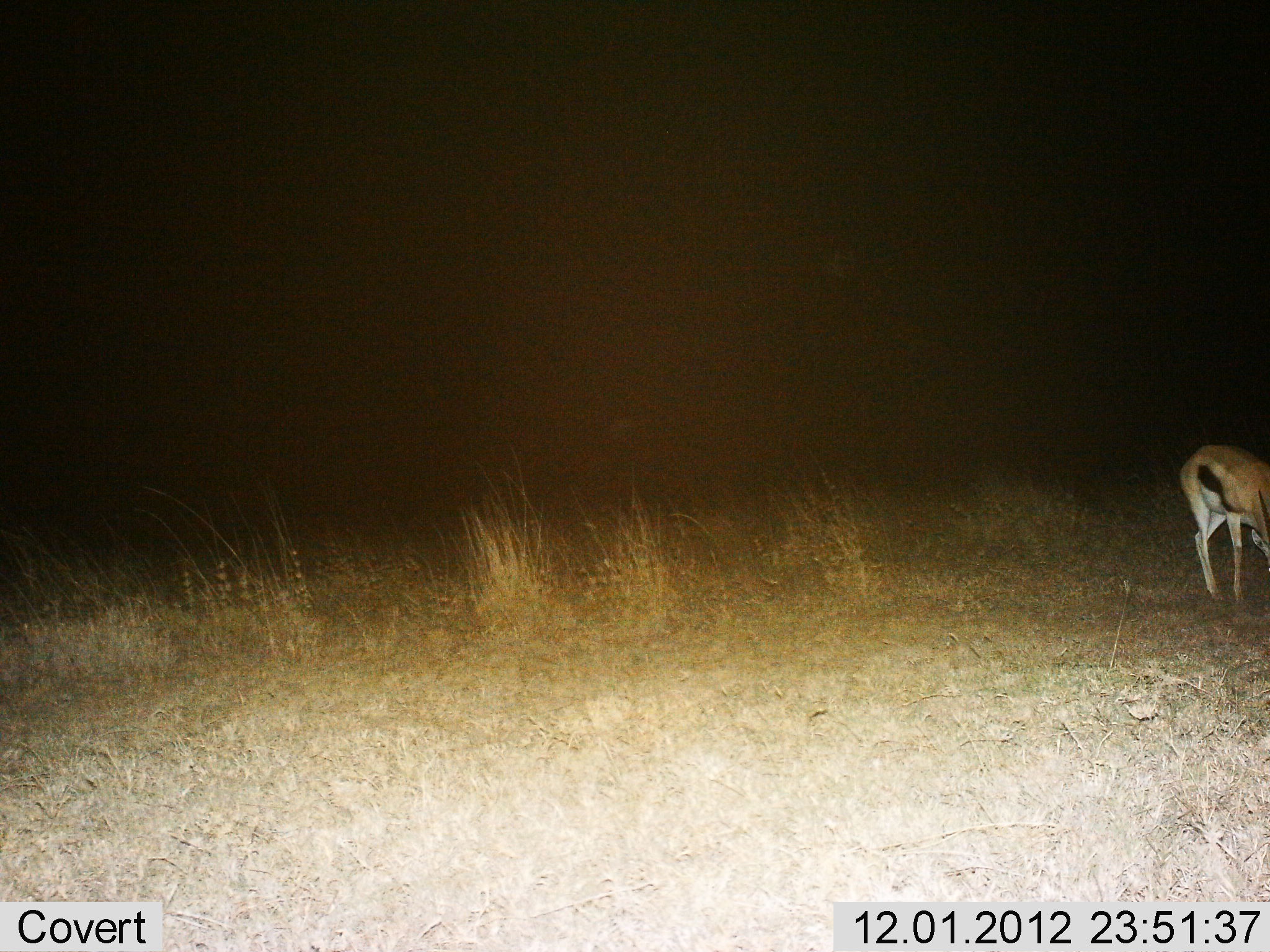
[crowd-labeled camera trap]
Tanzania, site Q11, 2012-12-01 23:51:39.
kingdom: Animalia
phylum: Chordata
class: Mammalia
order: Artiodactyla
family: Bovidae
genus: Eudorcas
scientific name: Eudorcas thomsonii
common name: thomson's gazelle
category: gazellethomsons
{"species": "gazellethomsons (thomson's gazelle) (Eudorcas thomsonii)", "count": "1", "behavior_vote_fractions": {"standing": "60%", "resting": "0%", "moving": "0%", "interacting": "0%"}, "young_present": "0%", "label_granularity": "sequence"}